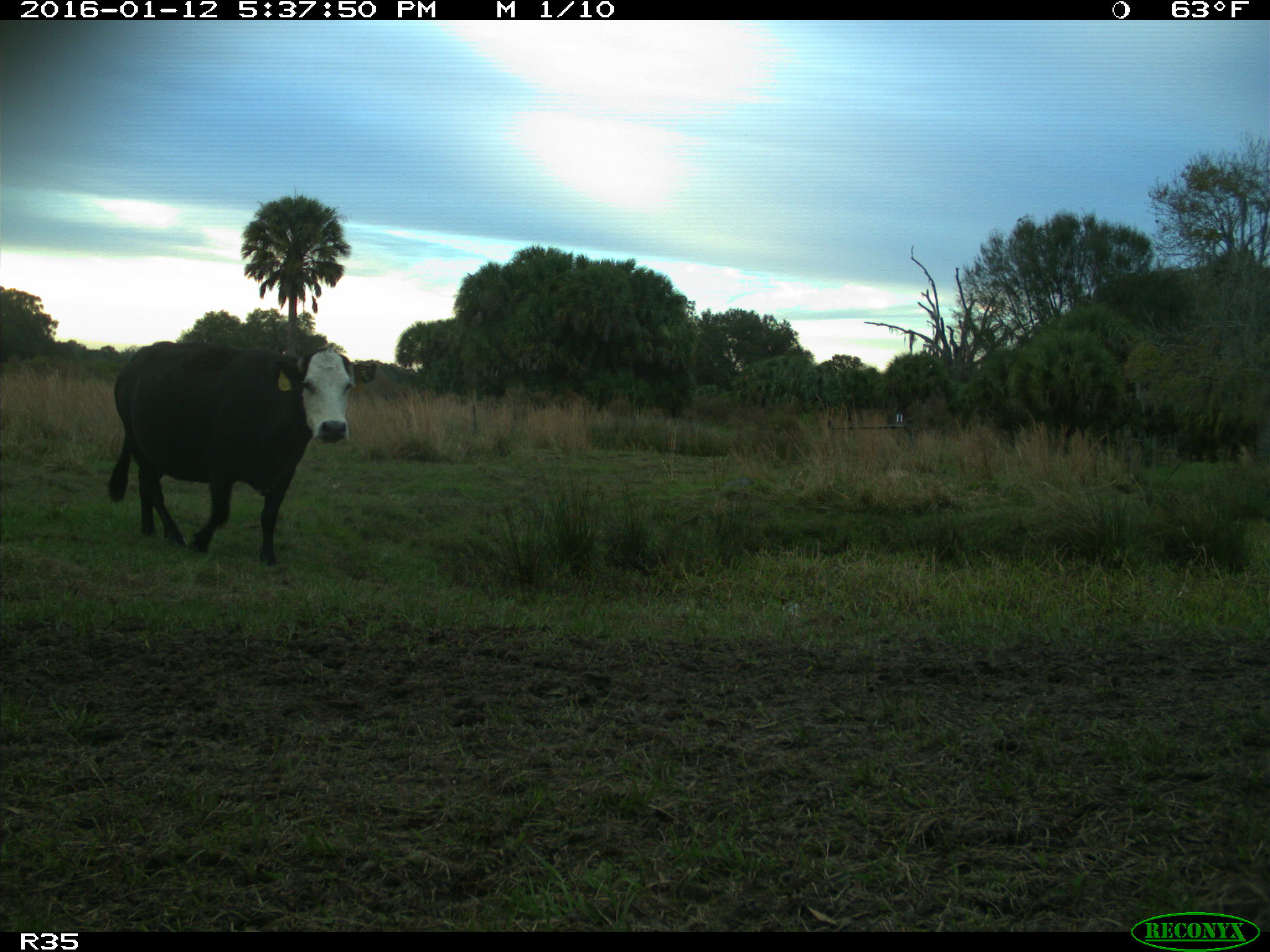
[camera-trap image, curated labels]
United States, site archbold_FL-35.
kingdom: Animalia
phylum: Chordata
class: Mammalia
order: Artiodactyla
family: Bovidae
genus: Bos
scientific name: Bos taurus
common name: domestic cow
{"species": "Bos taurus (domestic cow)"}